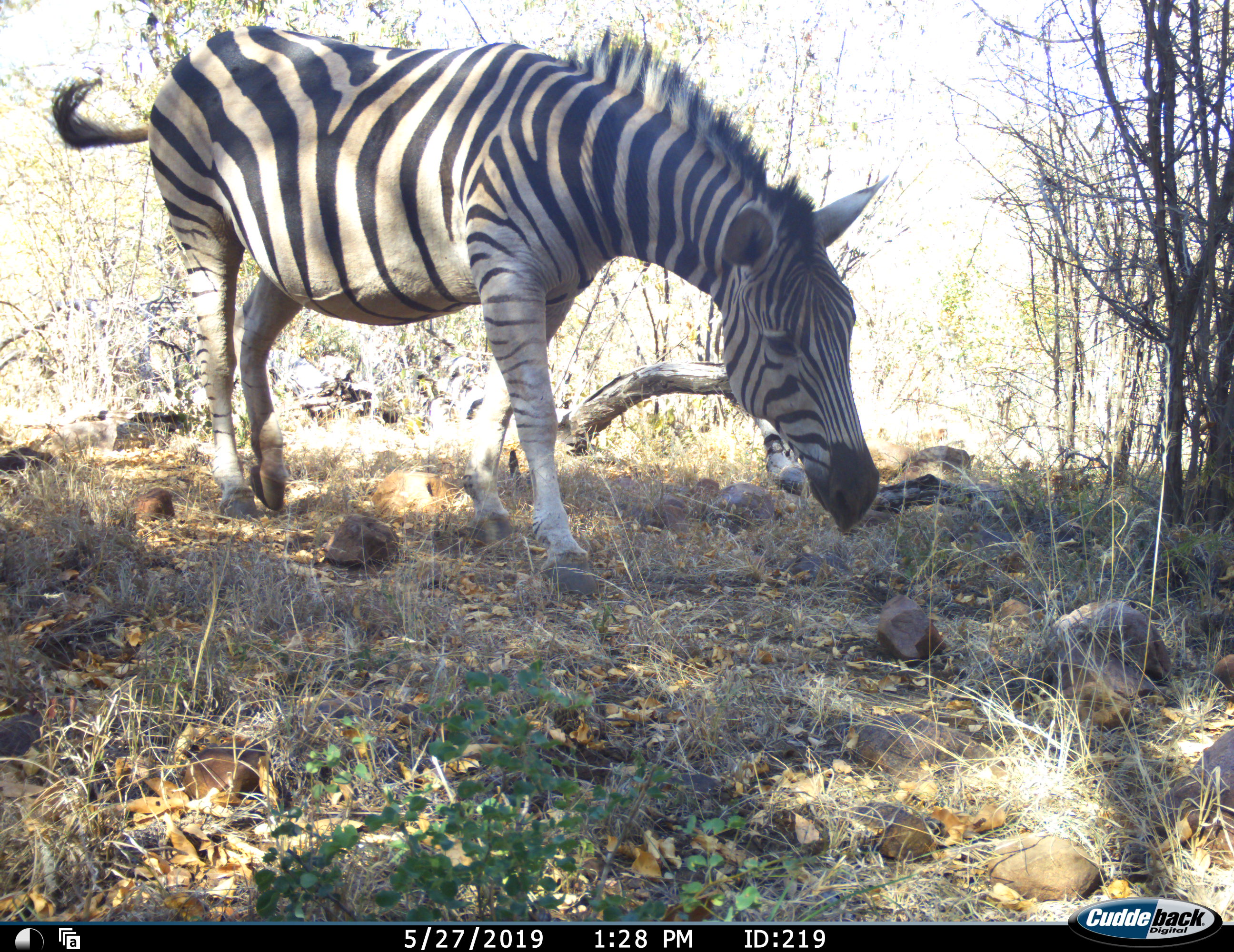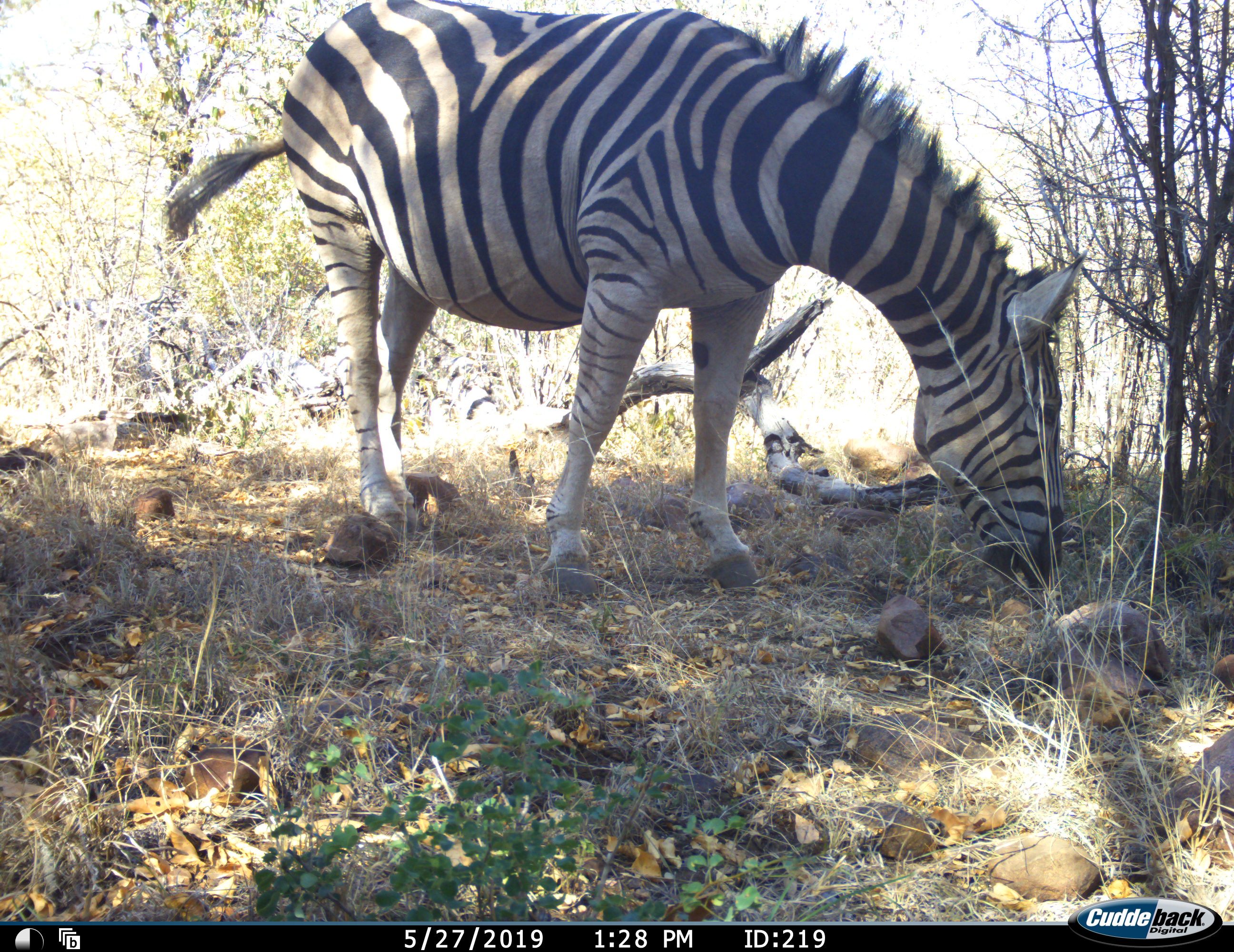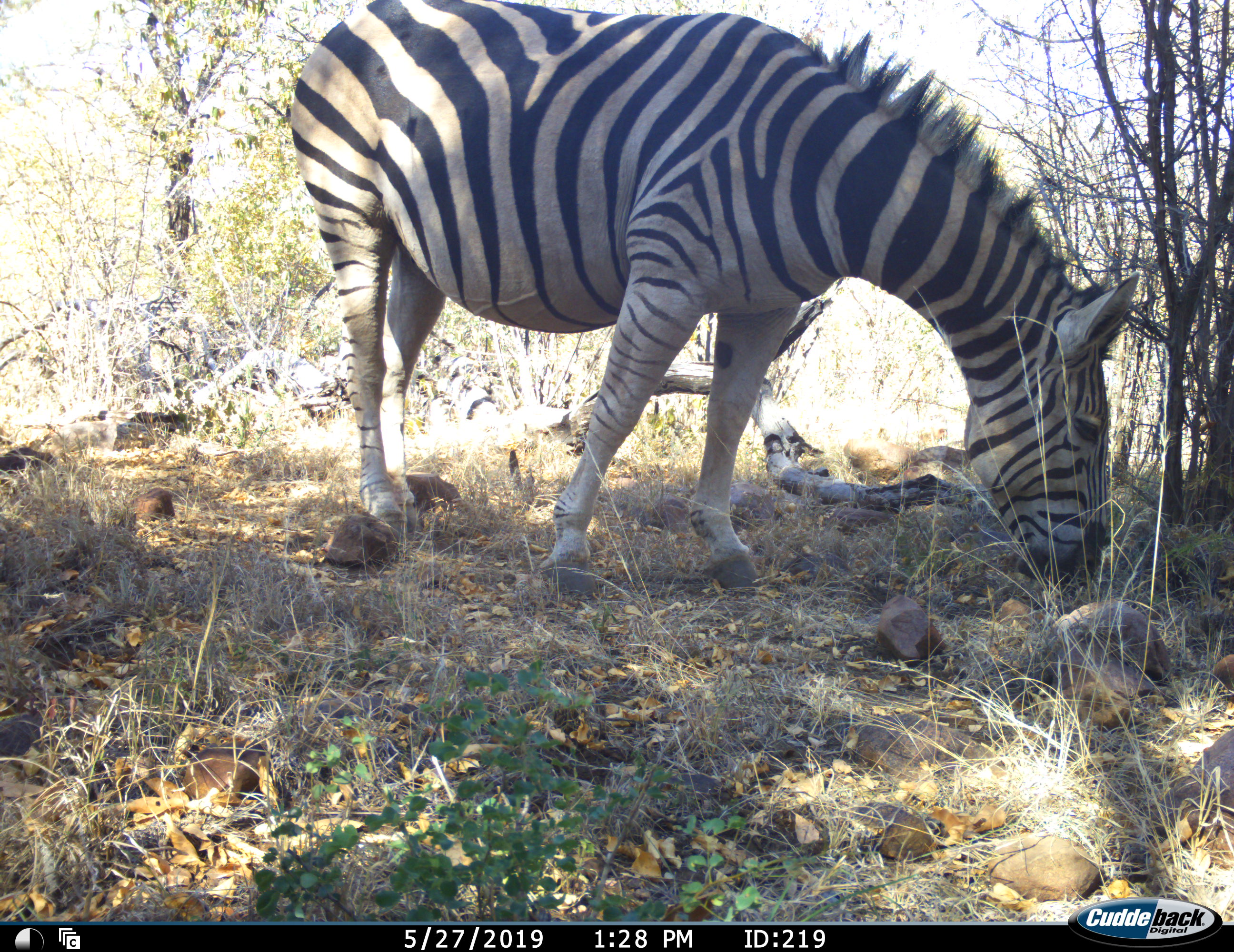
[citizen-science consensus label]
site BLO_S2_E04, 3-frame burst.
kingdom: Animalia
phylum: Chordata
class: Mammalia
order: Perissodactyla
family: Equidae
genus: Equus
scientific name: Equus quagga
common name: plains zebra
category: zebraplains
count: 1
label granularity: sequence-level